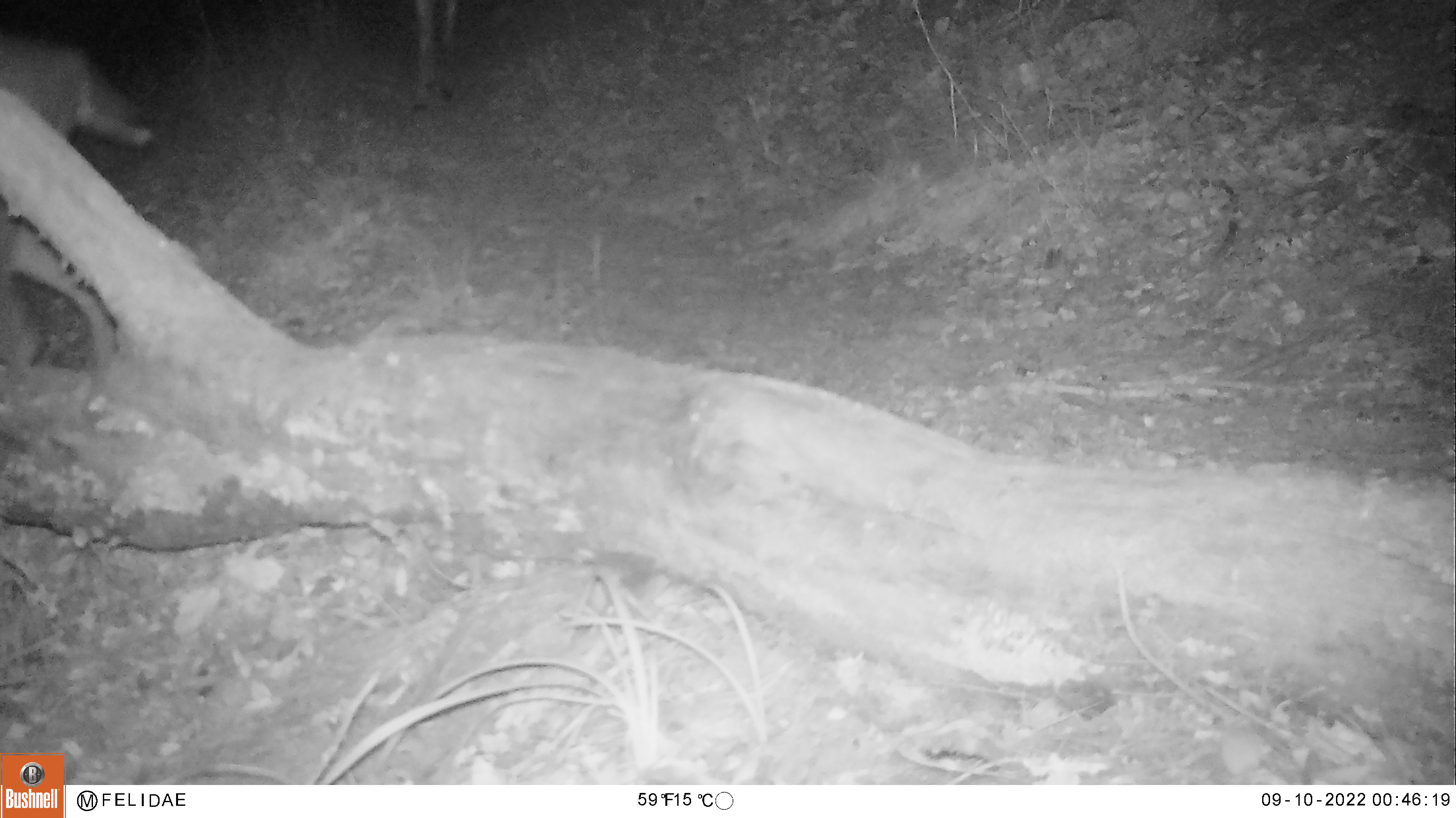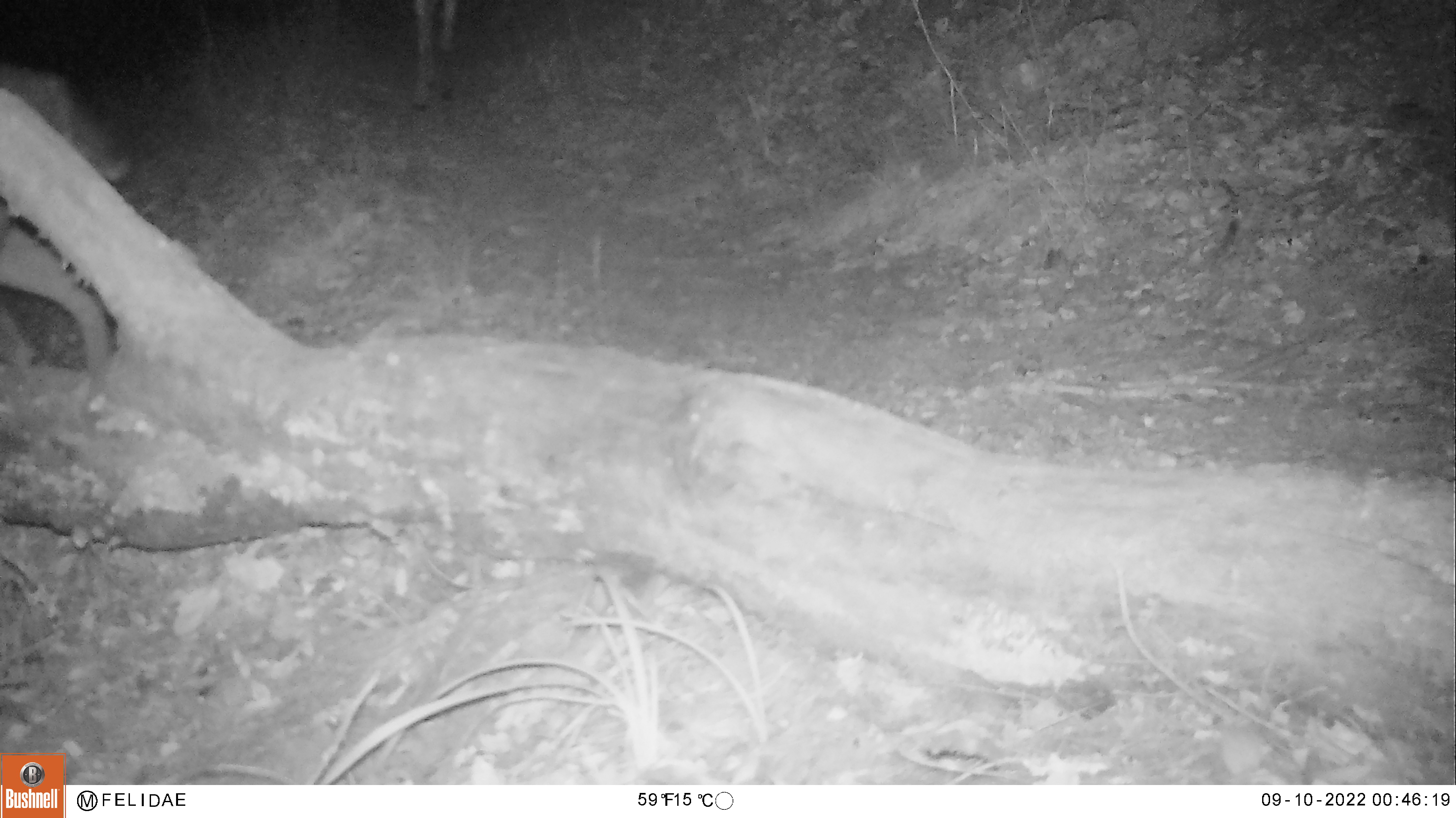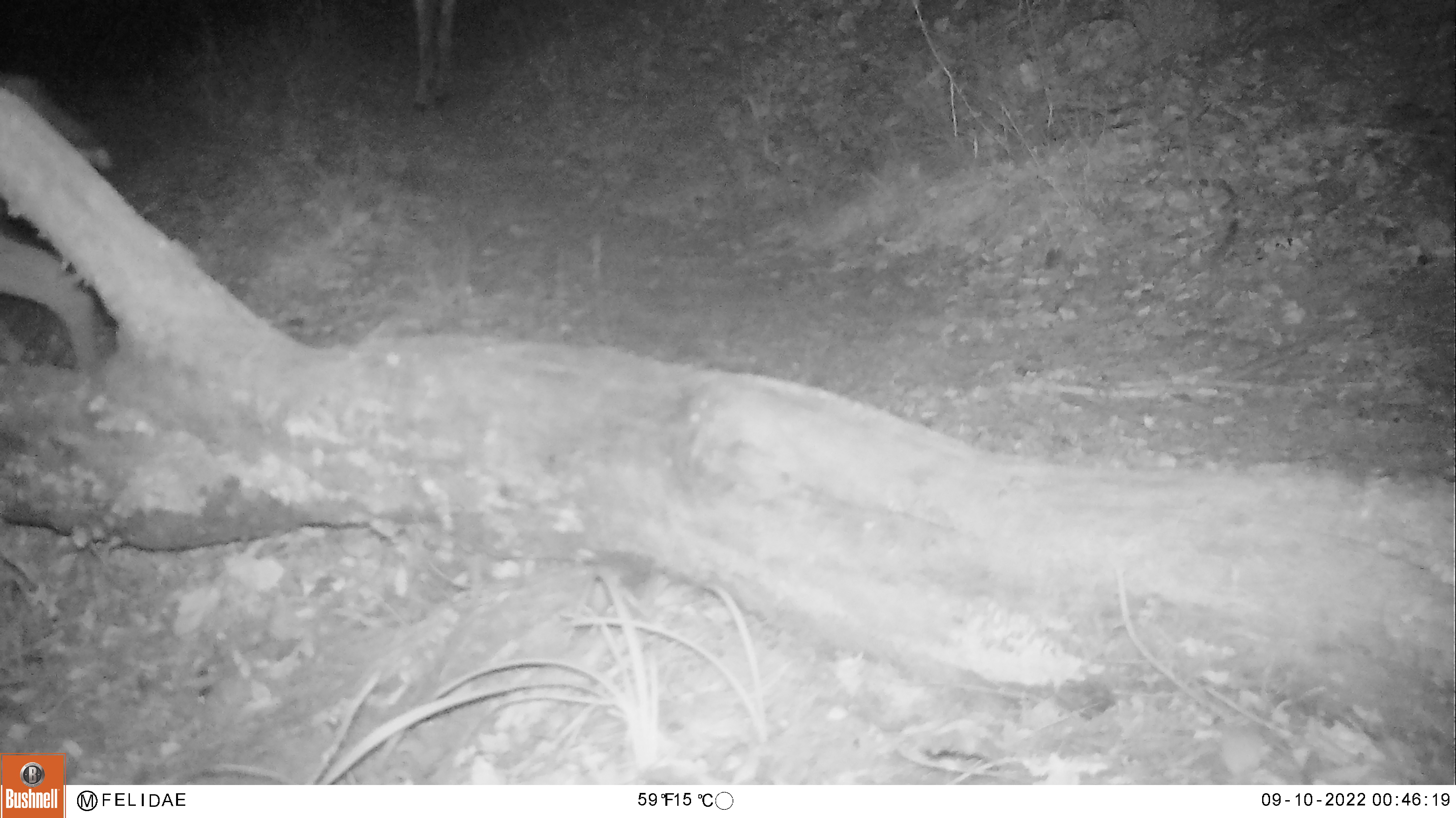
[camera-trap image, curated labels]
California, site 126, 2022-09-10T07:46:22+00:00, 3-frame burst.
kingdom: Animalia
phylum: Chordata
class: Mammalia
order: Artiodactyla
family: Cervidae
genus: Odocoileus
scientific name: Odocoileus hemionus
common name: mule deer